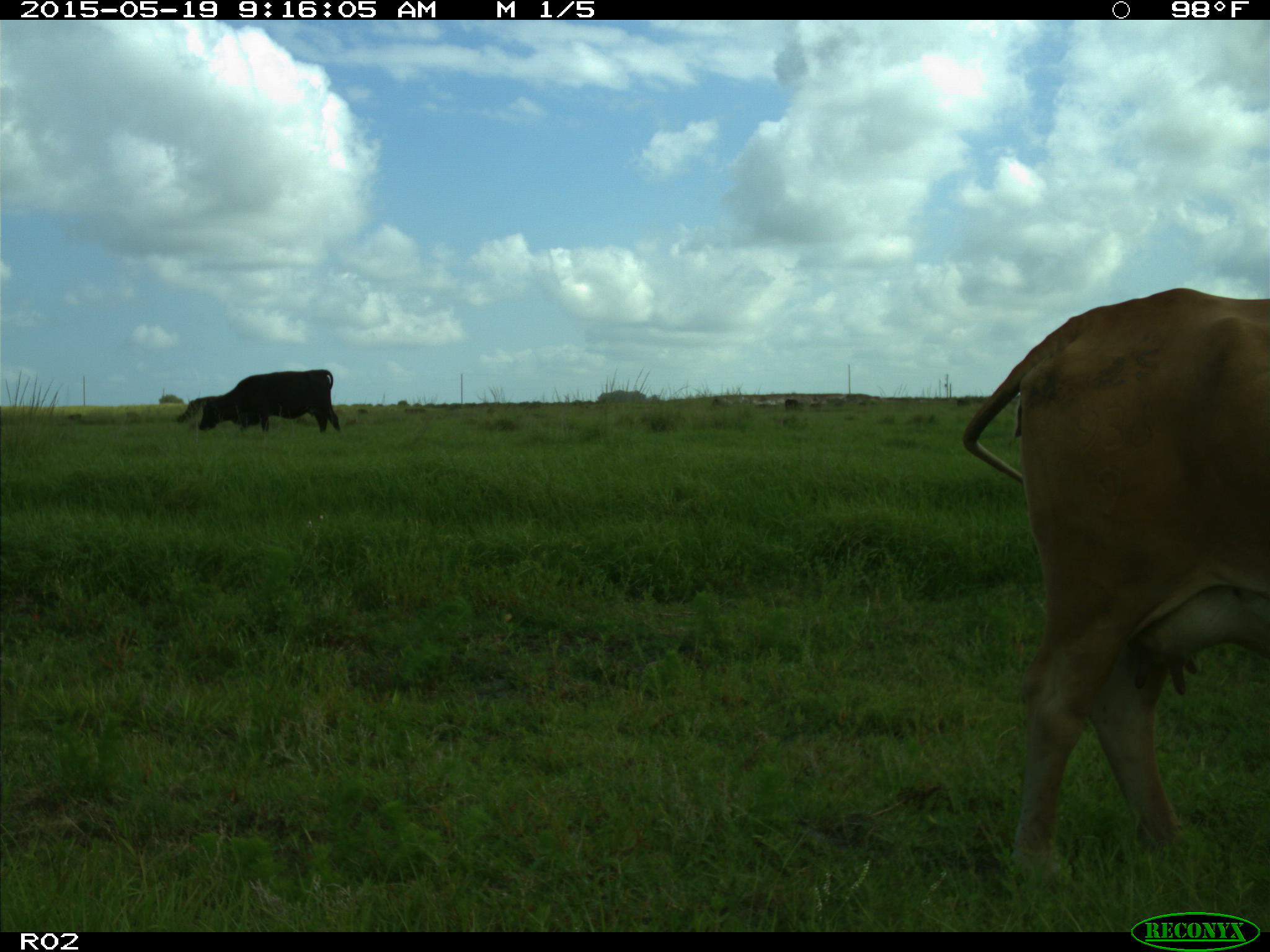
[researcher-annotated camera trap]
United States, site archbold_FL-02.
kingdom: Animalia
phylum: Chordata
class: Mammalia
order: Artiodactyla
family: Bovidae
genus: Bos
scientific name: Bos taurus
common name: domestic cow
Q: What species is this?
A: Bos taurus (domestic cow).